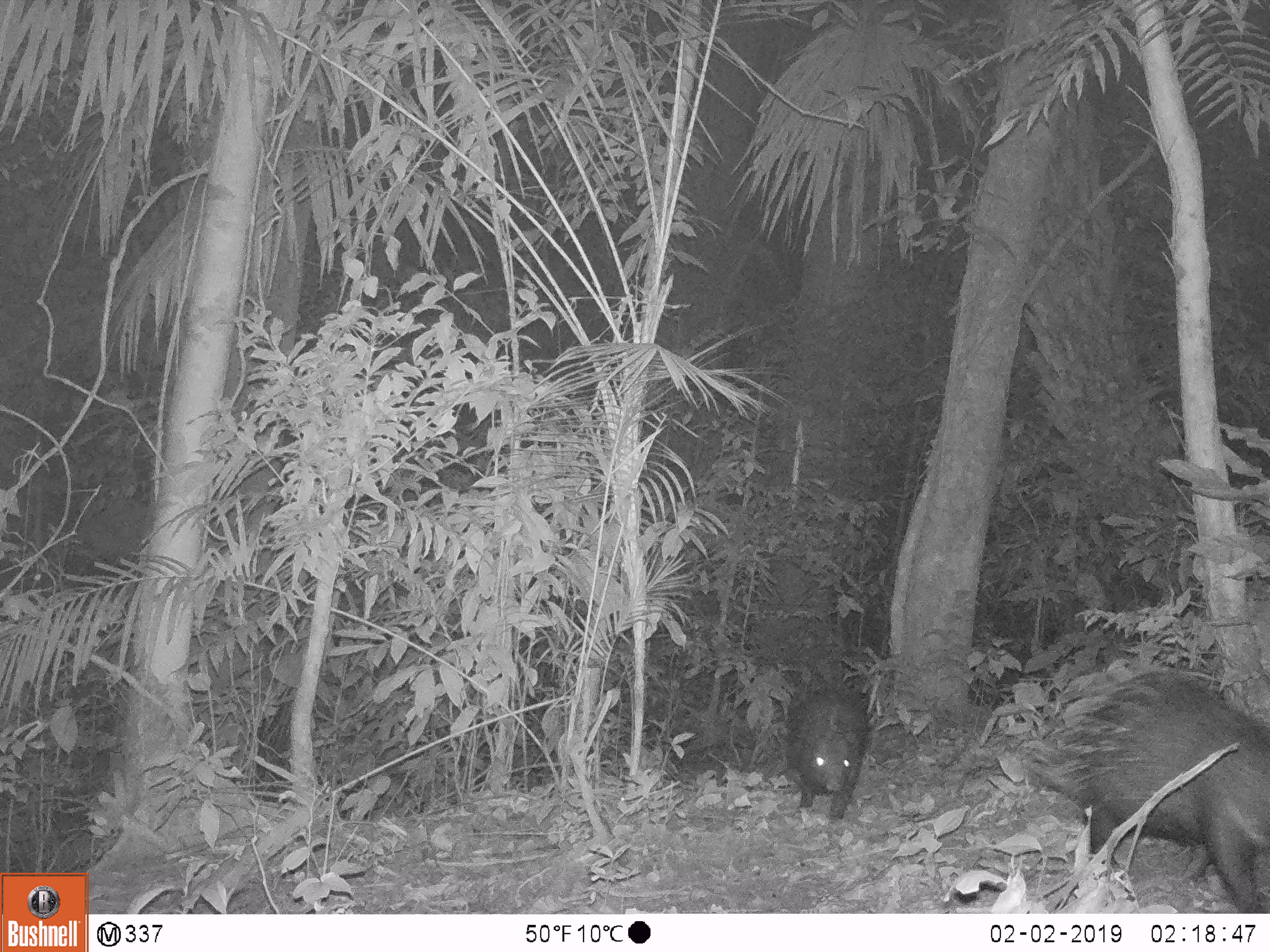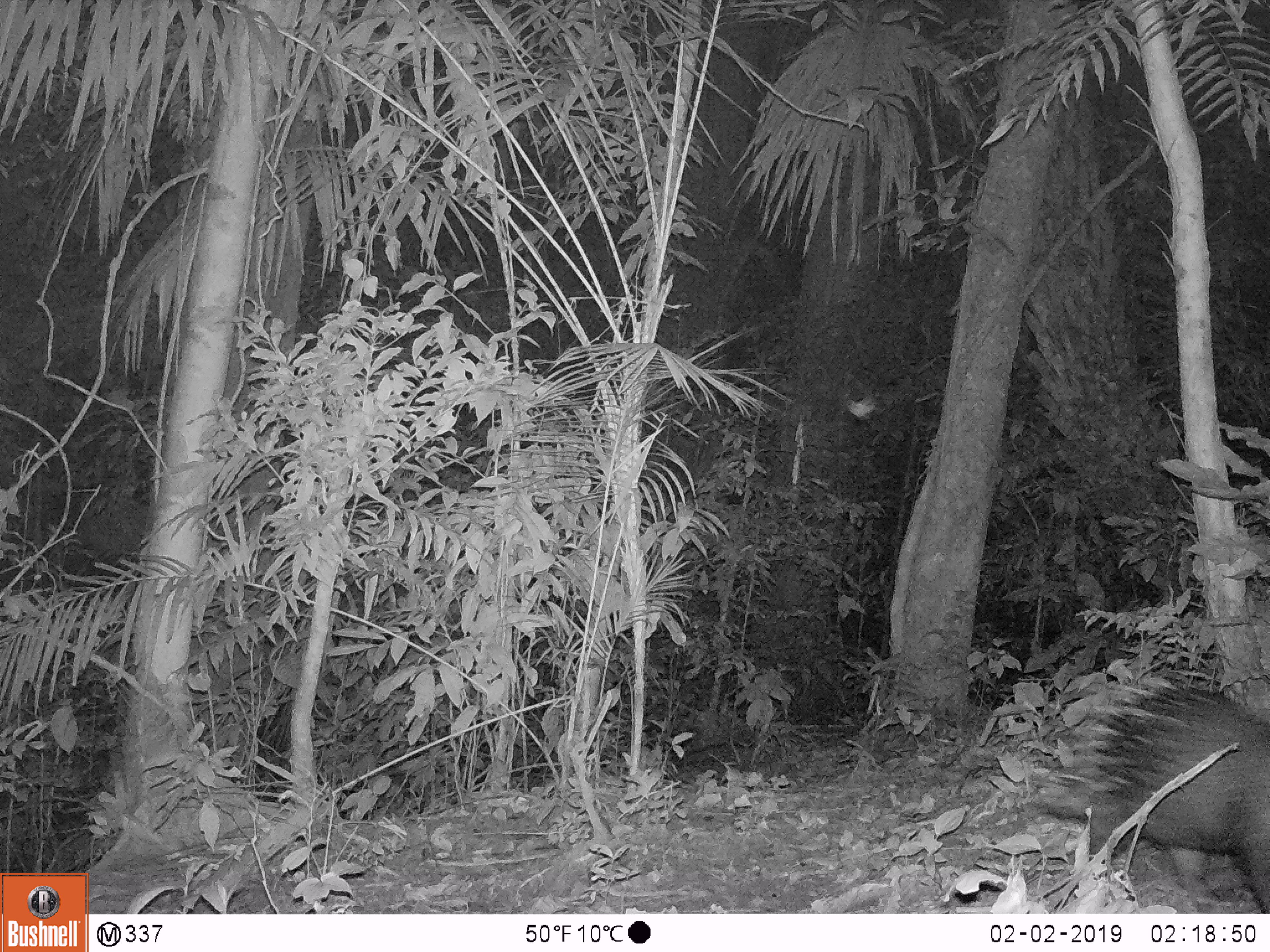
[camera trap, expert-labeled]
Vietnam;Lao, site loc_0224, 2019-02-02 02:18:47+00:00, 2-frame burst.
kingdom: Animalia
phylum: Chordata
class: Mammalia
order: Rodentia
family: Hystricidae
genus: Hystrix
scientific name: Hystrix brachyura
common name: malayan porcupine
Malayan porcupine (Hystrix brachyura). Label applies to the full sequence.